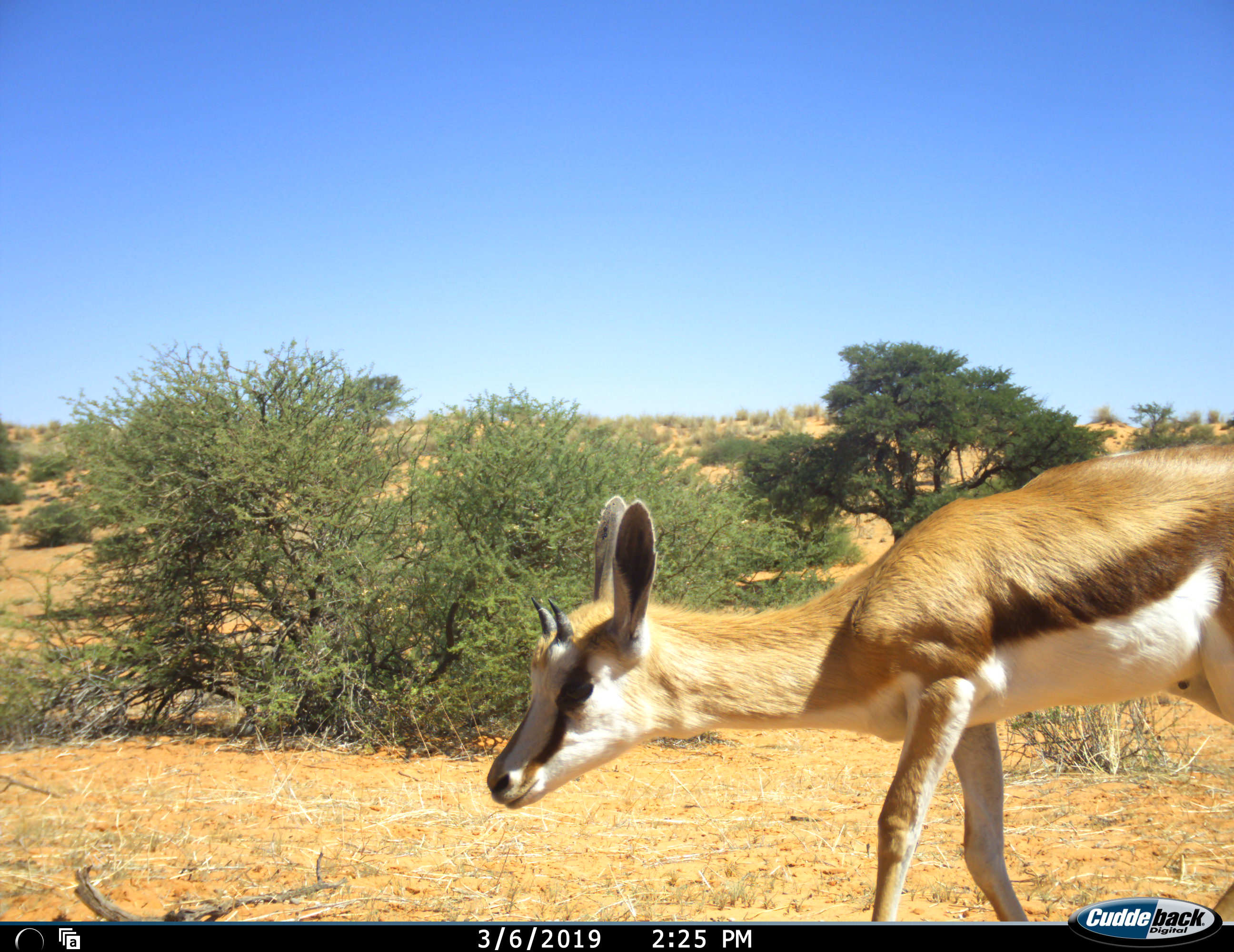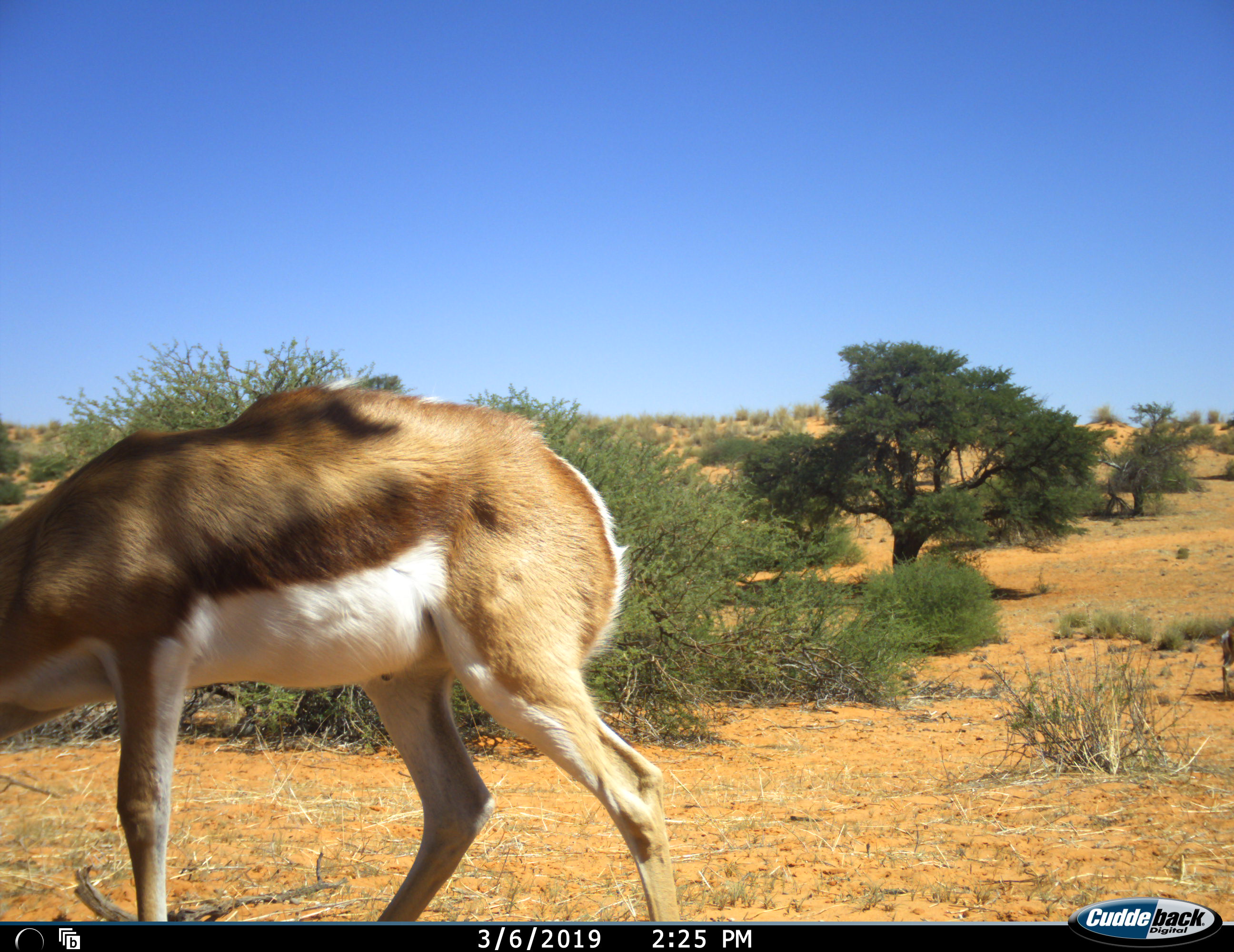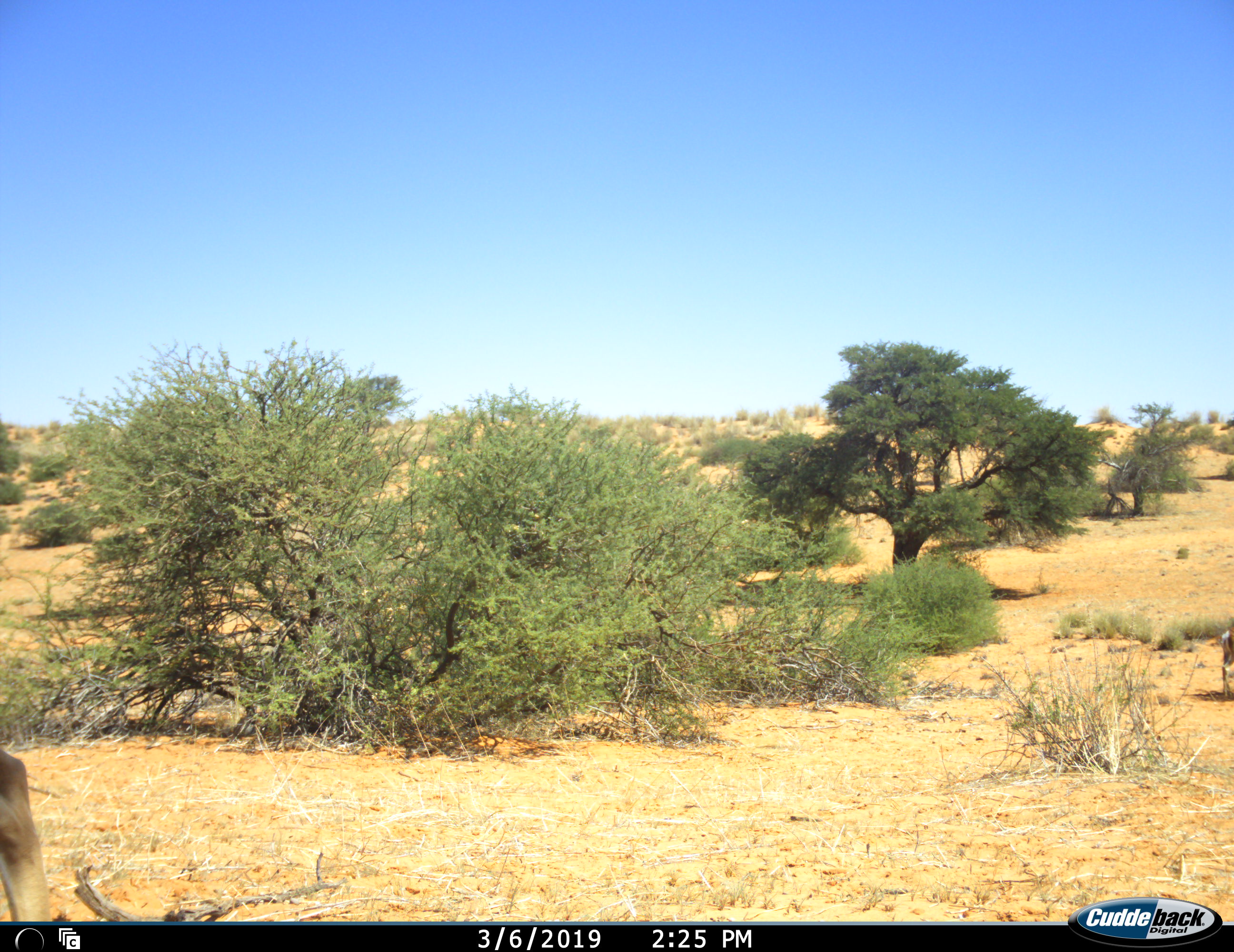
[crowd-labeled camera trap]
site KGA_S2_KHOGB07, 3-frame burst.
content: unidentified animal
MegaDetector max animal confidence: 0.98